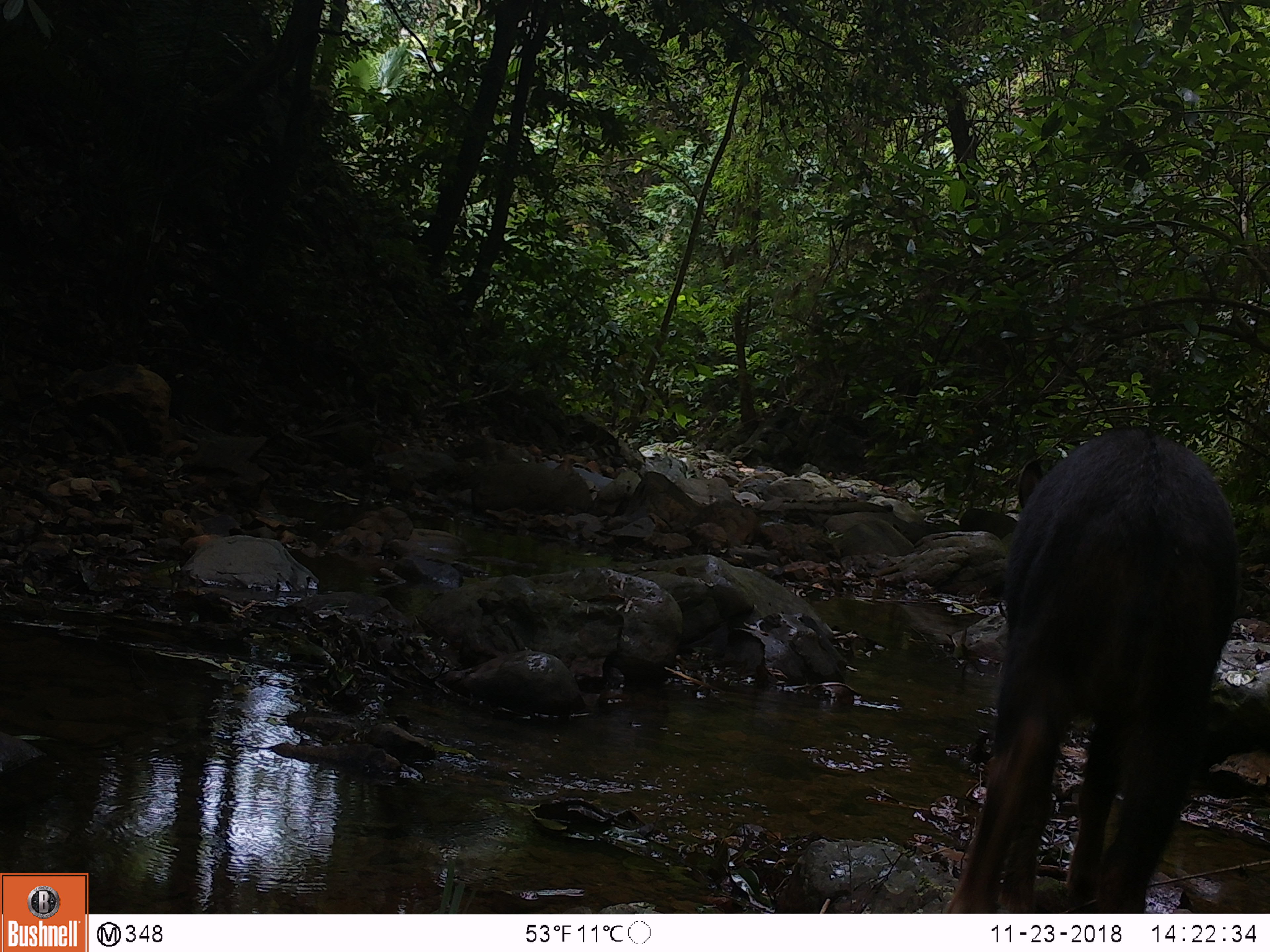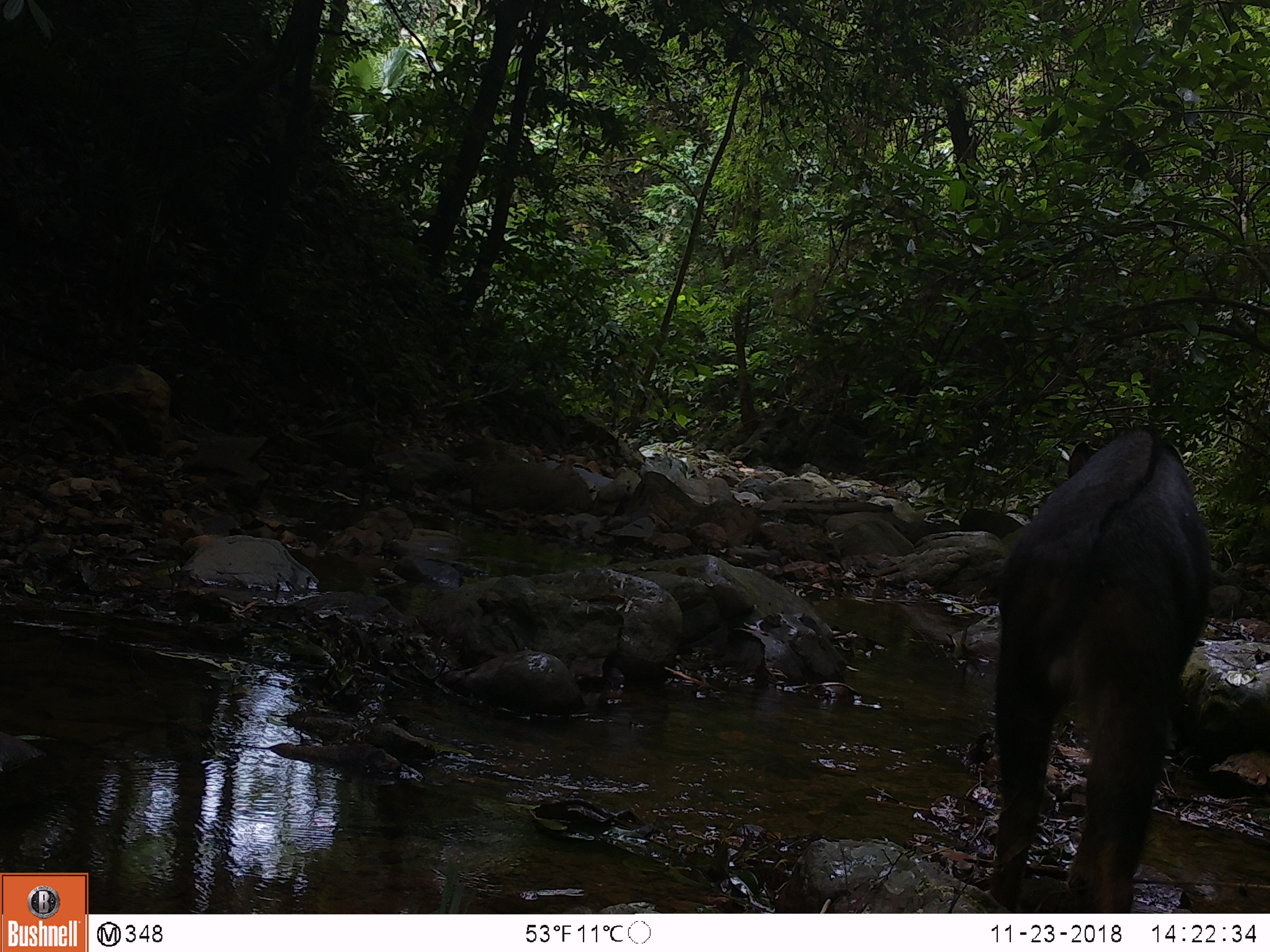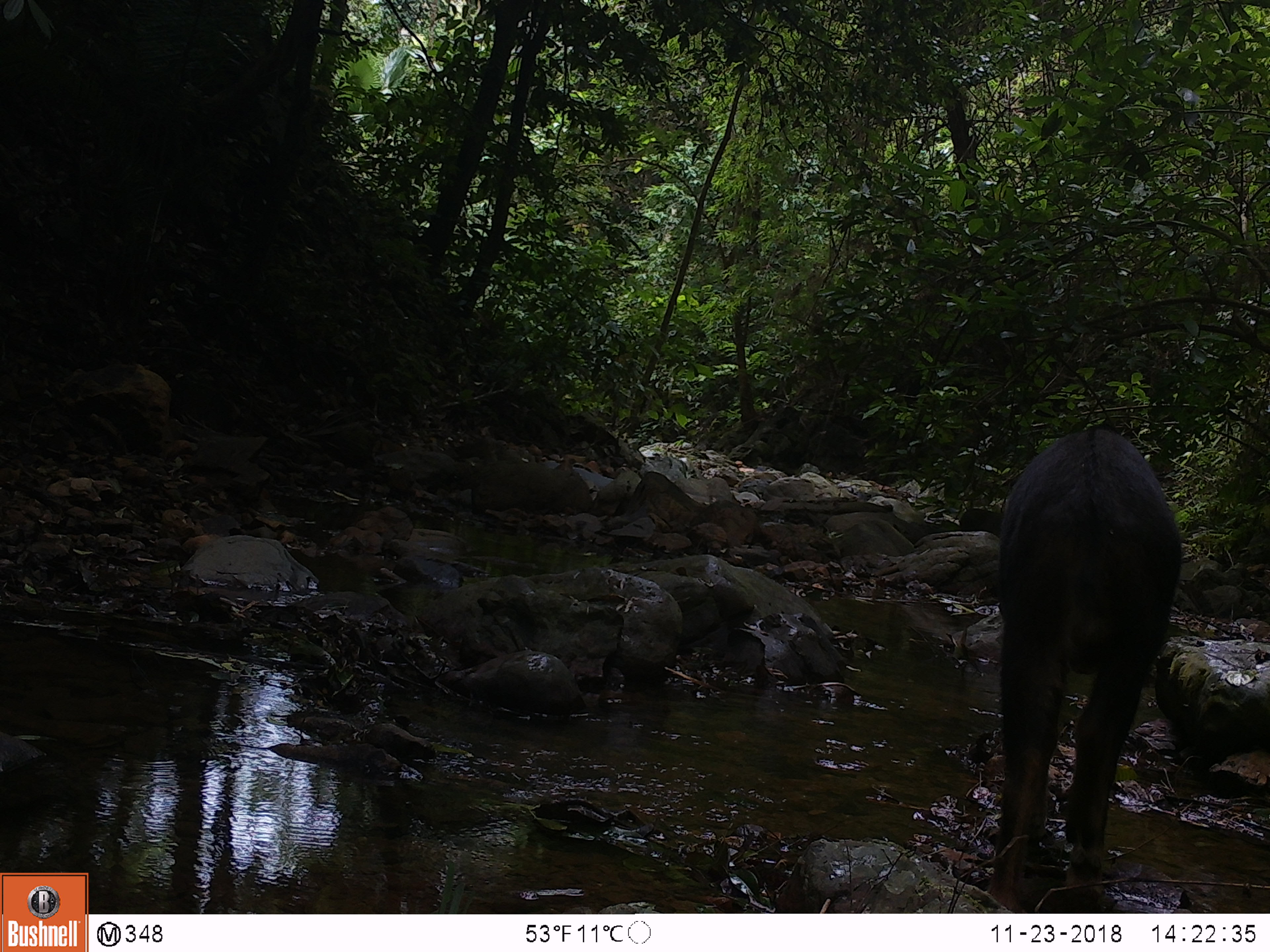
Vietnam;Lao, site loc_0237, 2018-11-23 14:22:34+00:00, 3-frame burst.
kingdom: Animalia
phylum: Chordata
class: Mammalia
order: Artiodactyla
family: Bovidae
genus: Capricornis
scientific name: Capricornis sumatraensis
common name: chinese serow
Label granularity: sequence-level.